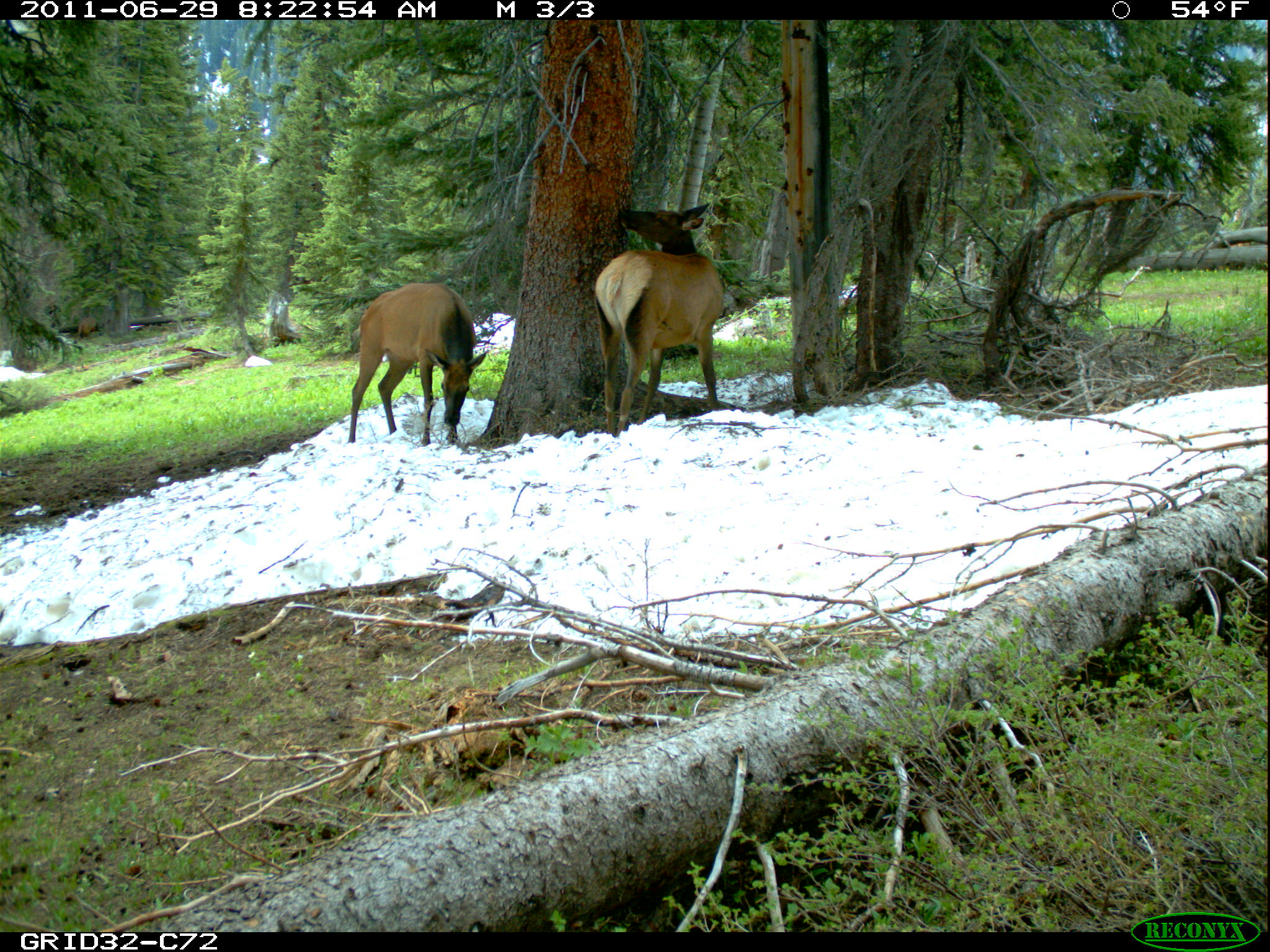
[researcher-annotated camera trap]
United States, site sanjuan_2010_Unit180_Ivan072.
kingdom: Animalia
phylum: Chordata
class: Mammalia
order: Artiodactyla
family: Cervidae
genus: Cervus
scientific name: Cervus elaphus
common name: red deer